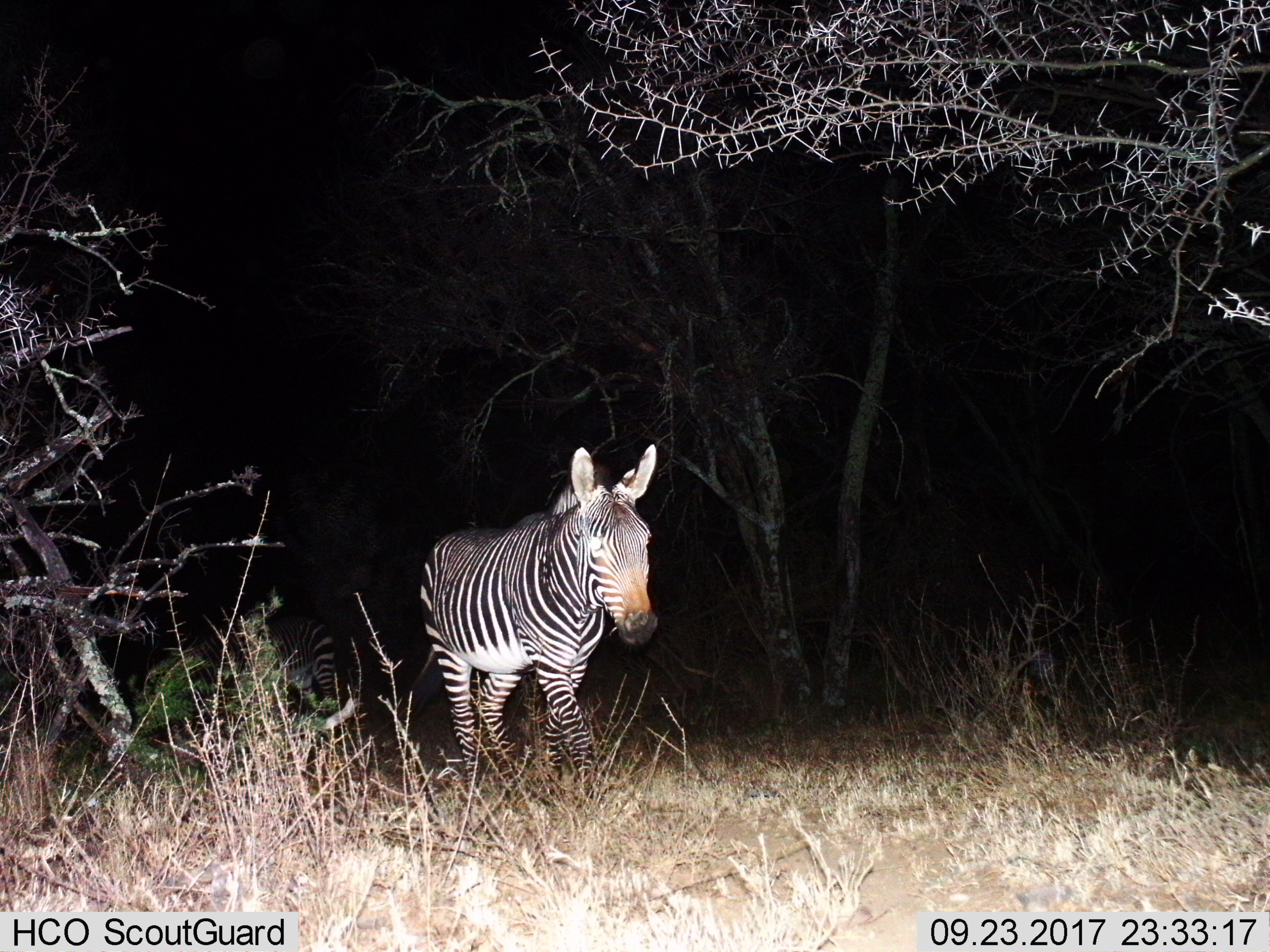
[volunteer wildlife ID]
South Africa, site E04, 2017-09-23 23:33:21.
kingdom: Animalia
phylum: Chordata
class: Mammalia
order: Perissodactyla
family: Equidae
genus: Equus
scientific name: Equus zebra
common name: mountain zebra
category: zebramountain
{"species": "zebramountain (mountain zebra) (Equus zebra)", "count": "1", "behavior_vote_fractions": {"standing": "22%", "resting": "0%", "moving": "89%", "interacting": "0%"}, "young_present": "0%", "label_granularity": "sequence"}